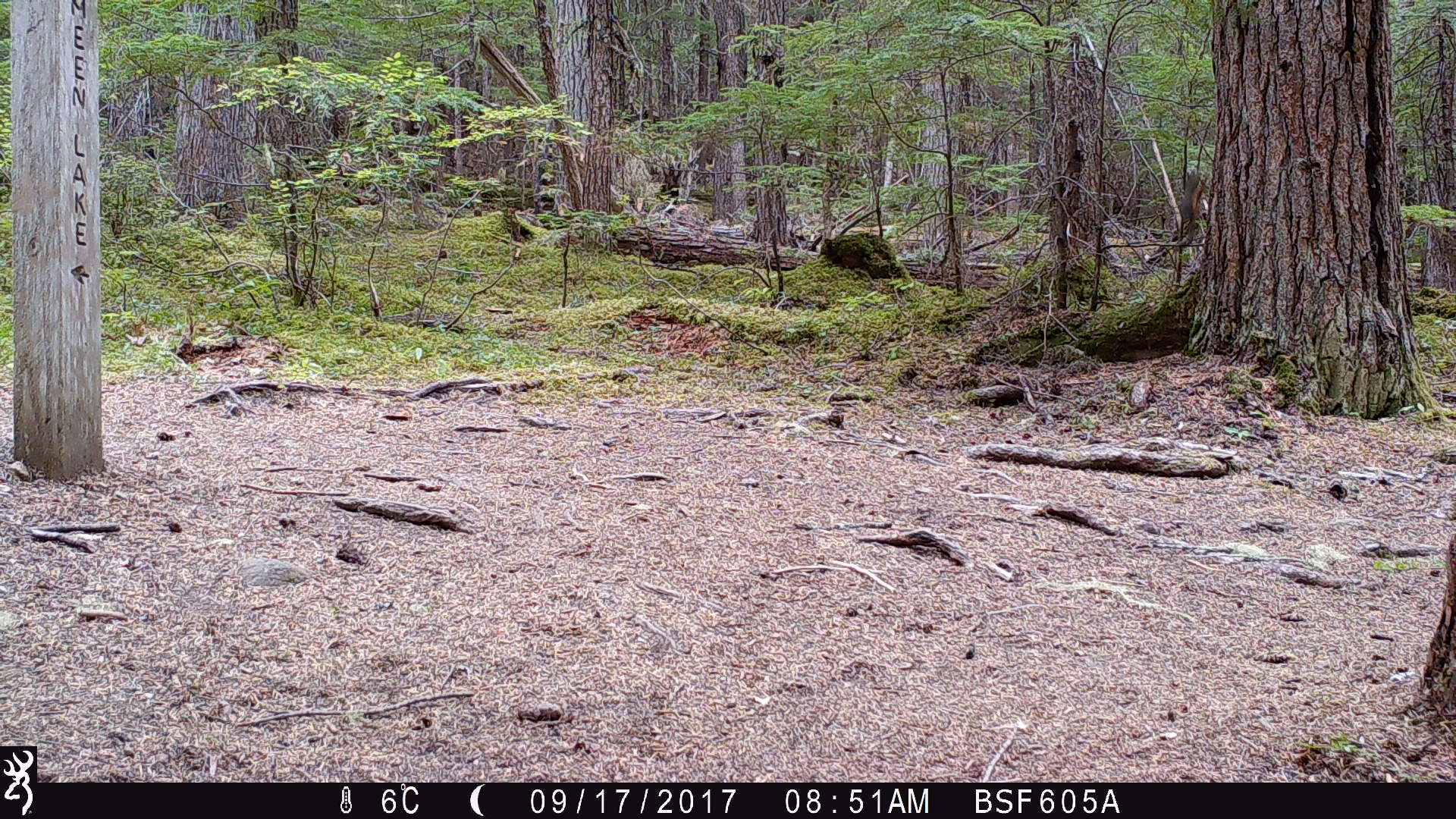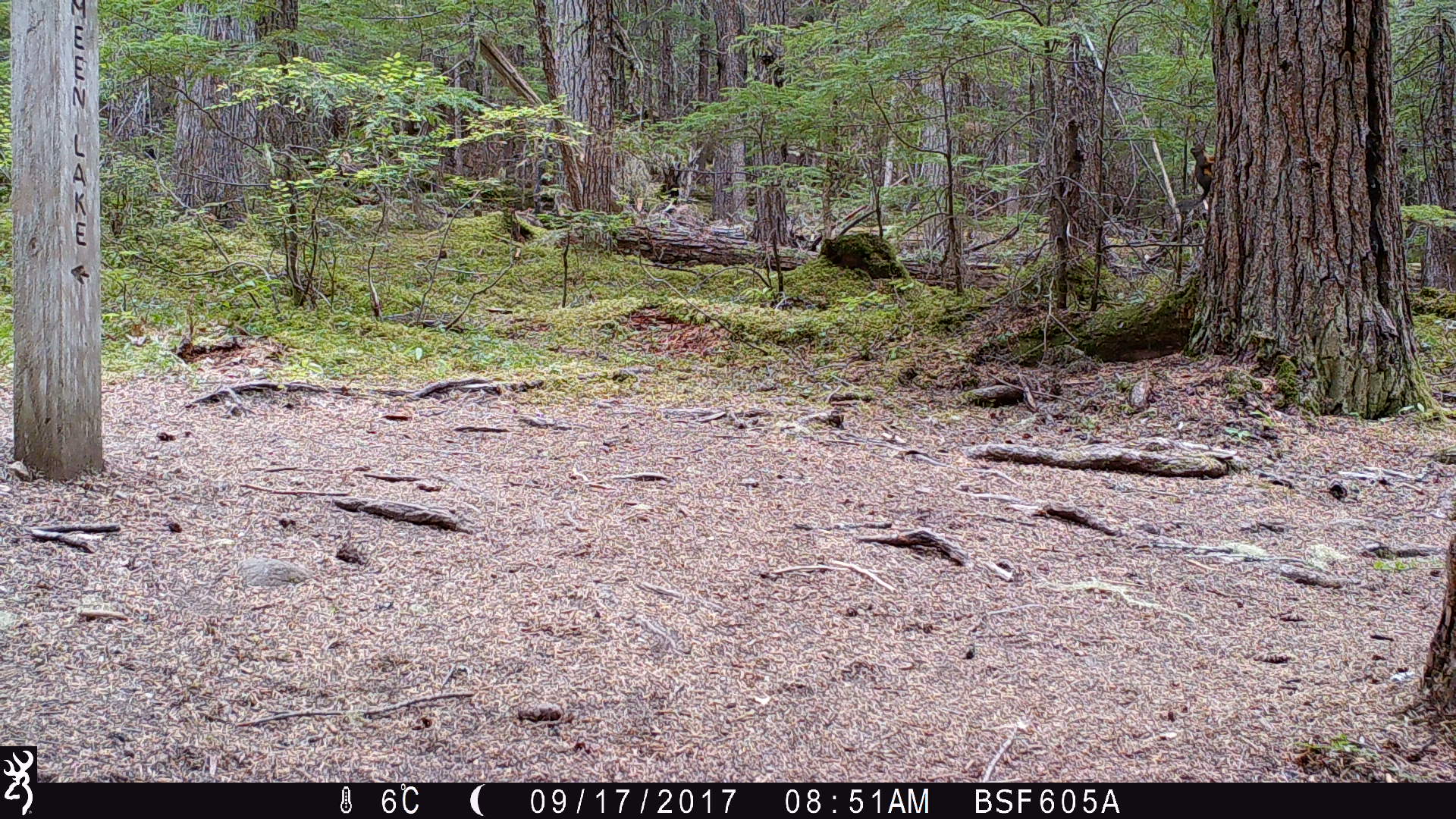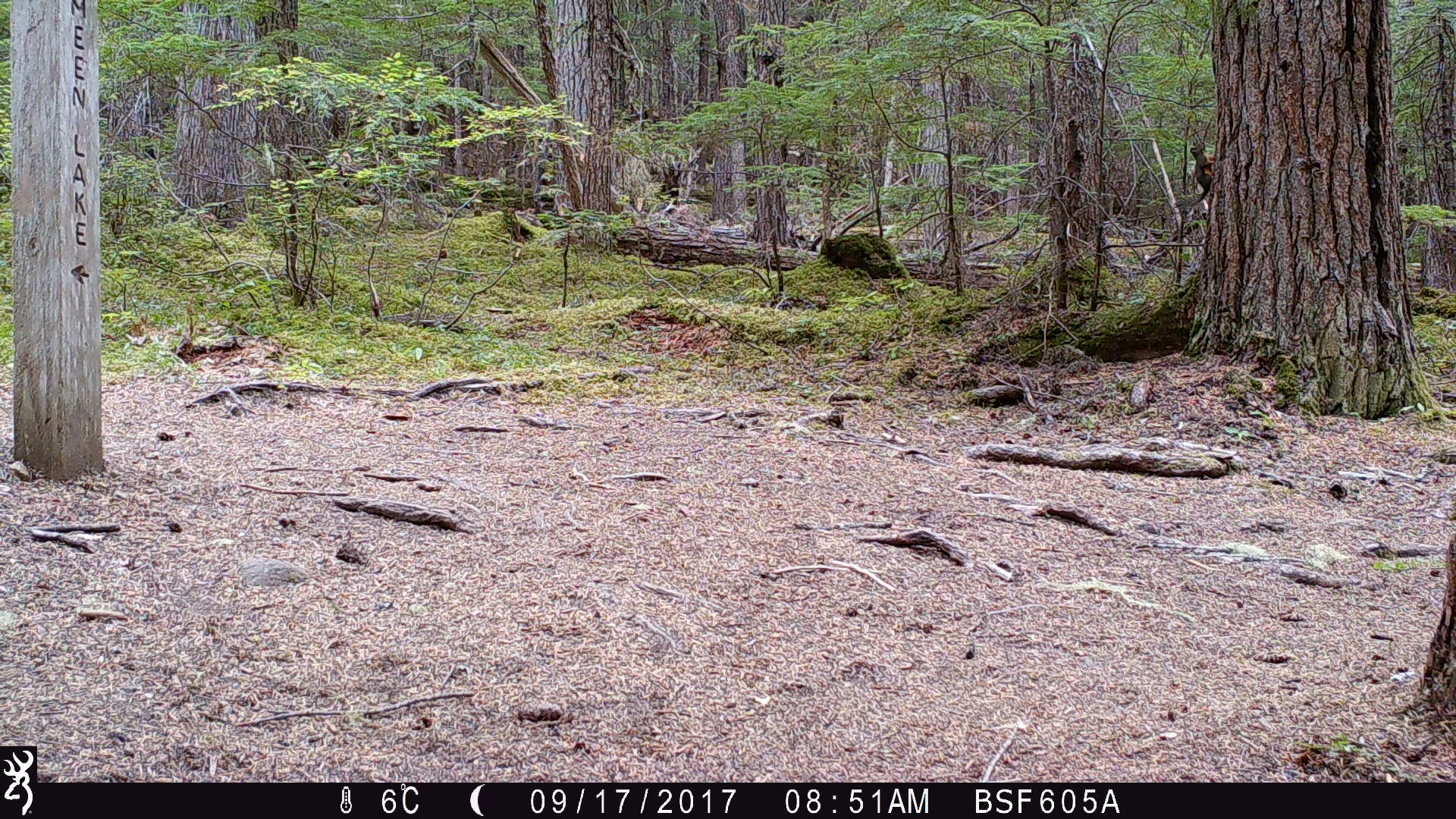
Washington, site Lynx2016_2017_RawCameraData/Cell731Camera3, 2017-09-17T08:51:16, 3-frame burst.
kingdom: Animalia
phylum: Chordata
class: Mammalia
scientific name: Mammalia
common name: small mammal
Small mammal (Mammalia). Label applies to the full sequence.